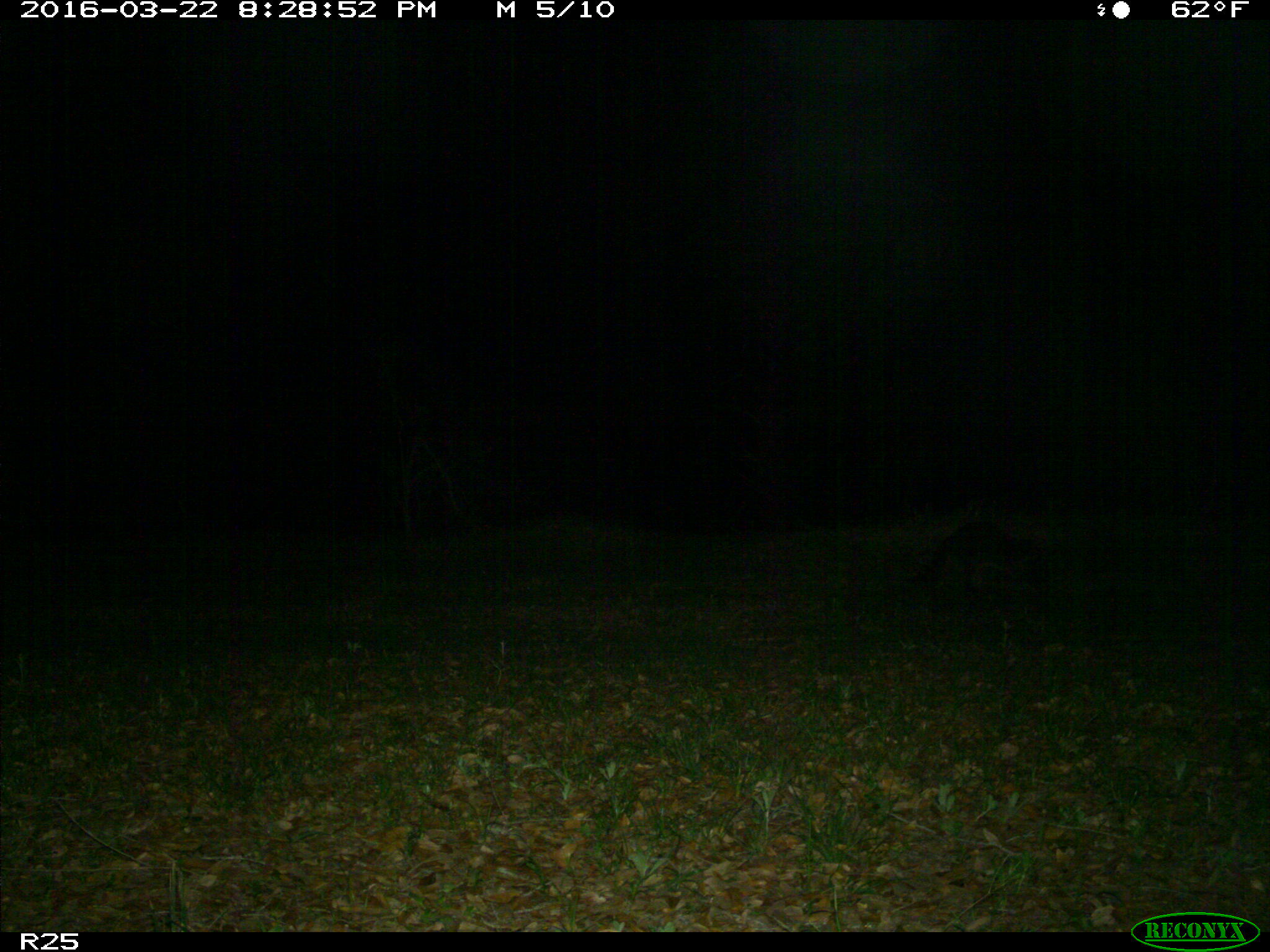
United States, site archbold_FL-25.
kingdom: Animalia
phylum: Chordata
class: Mammalia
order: Carnivora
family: Procyonidae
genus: Procyon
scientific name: Procyon lotor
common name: common raccoon